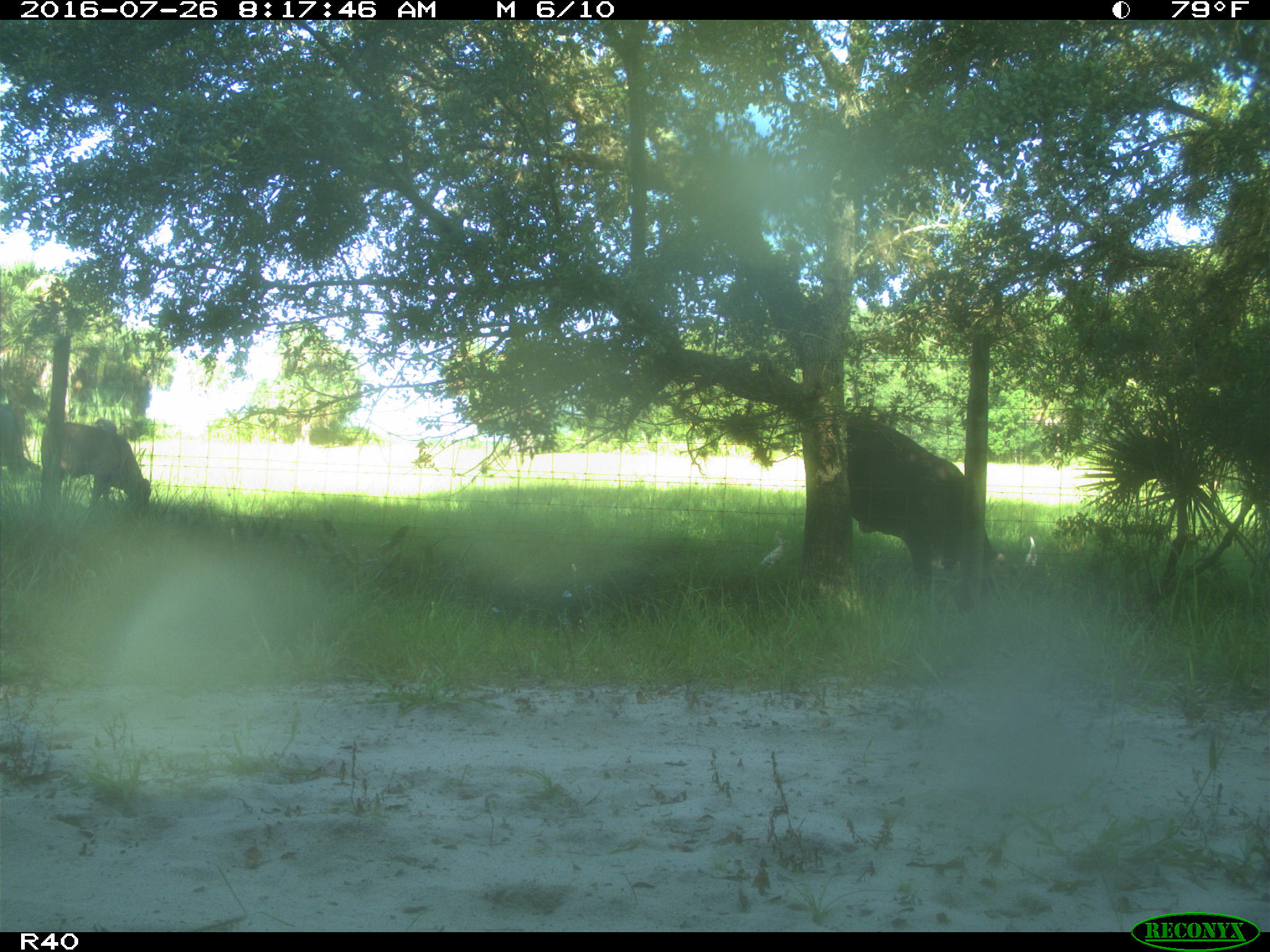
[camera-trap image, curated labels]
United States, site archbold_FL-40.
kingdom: Animalia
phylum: Chordata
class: Mammalia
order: Artiodactyla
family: Bovidae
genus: Bos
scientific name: Bos taurus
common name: domestic cow